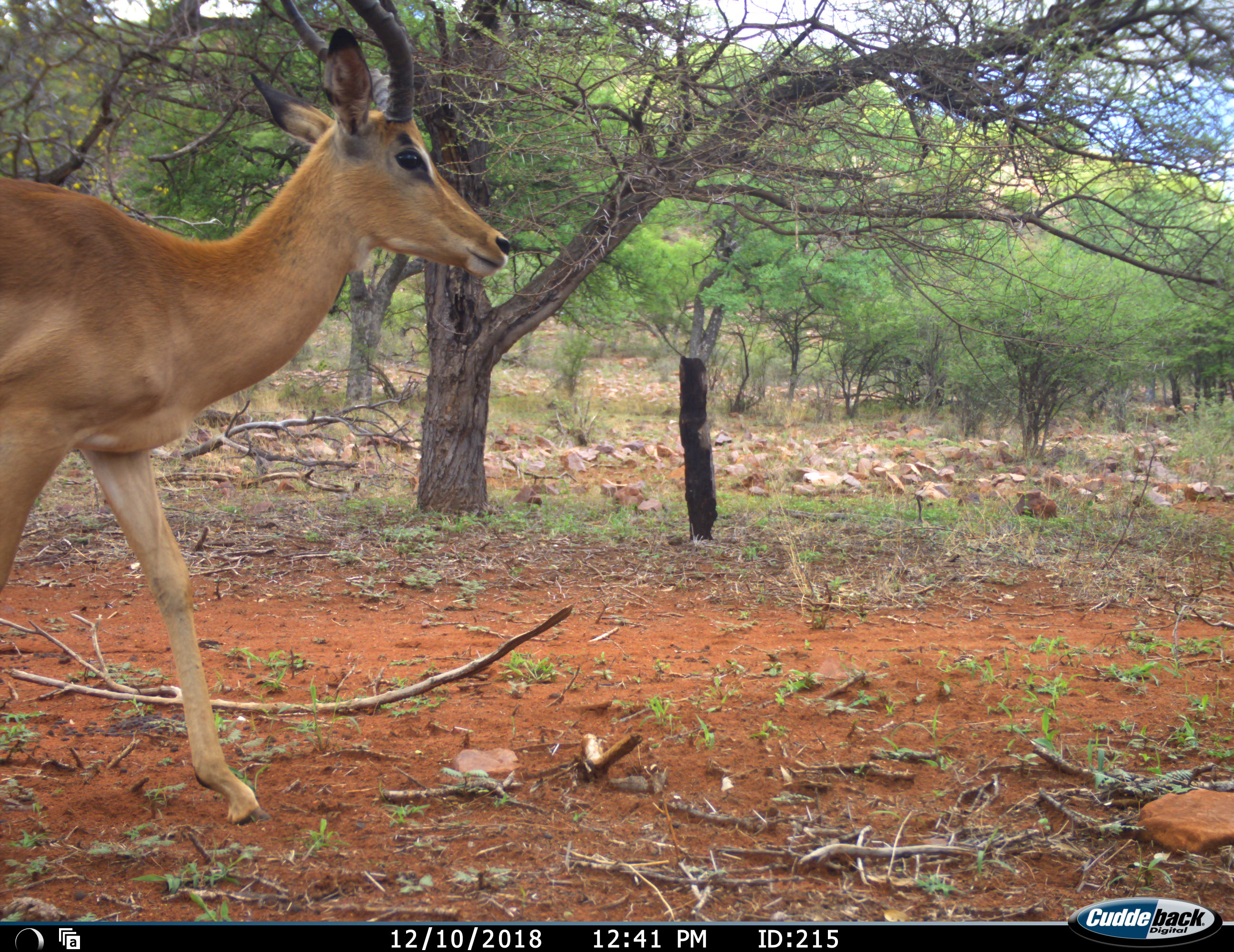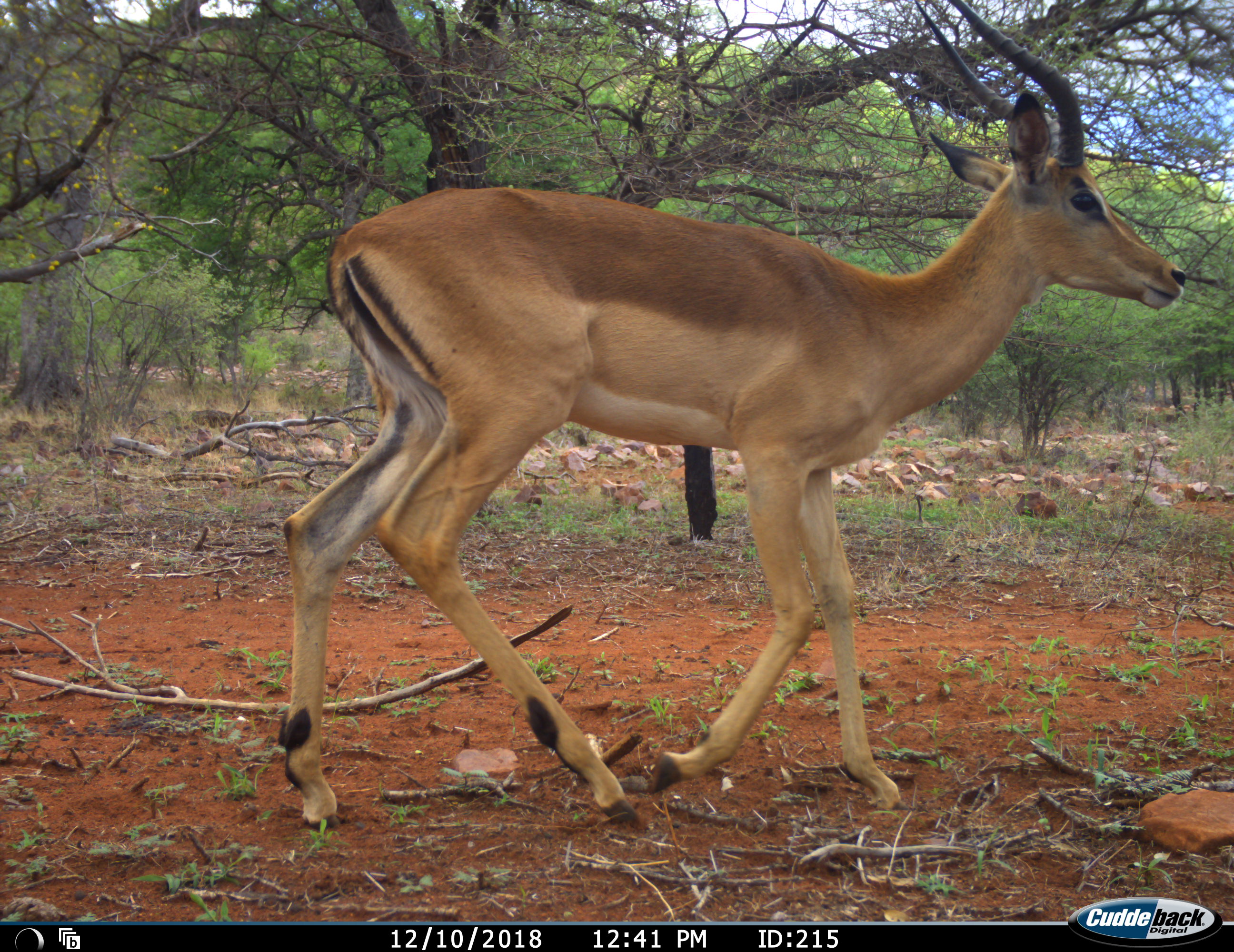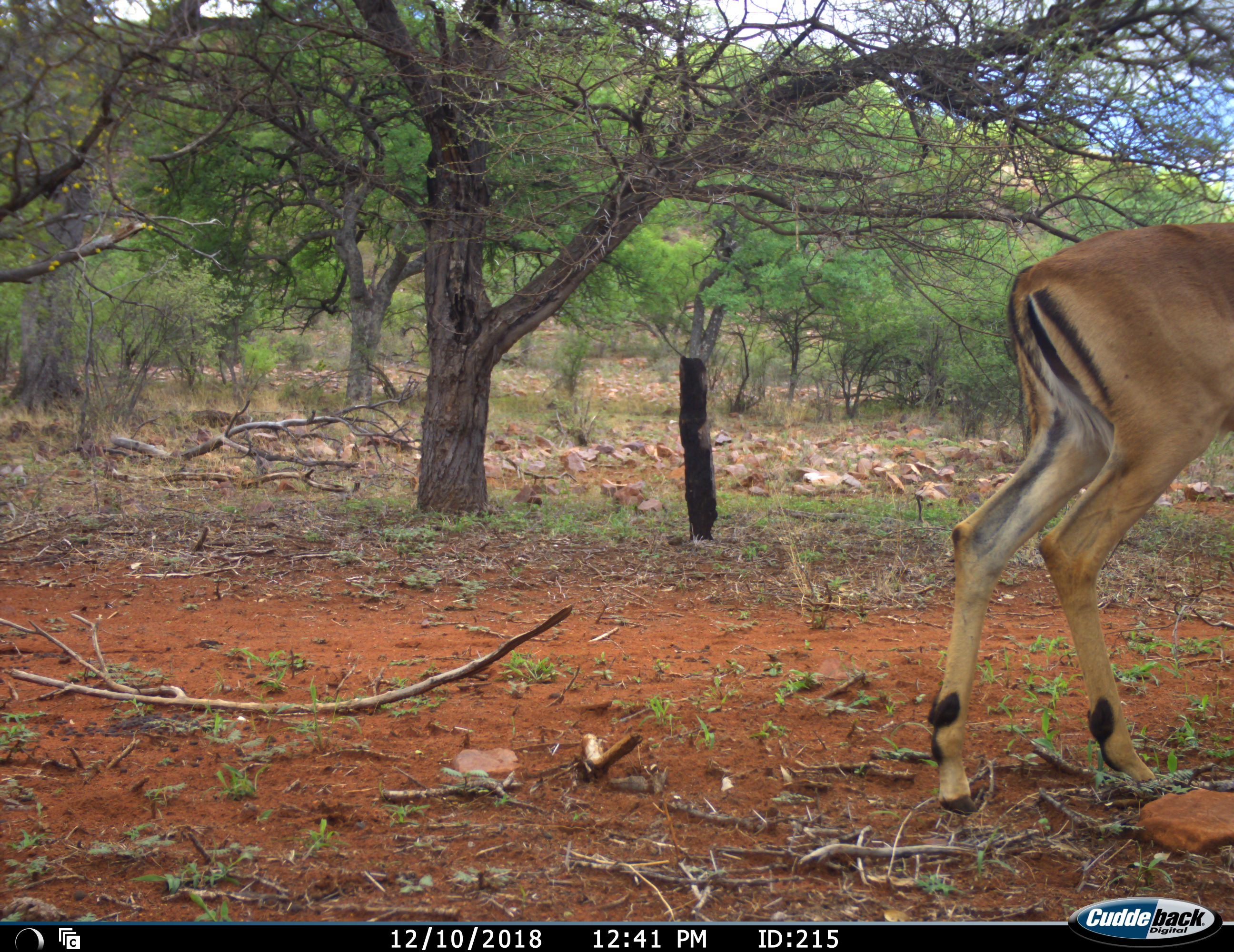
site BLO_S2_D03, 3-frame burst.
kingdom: Animalia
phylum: Chordata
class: Mammalia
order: Artiodactyla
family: Bovidae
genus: Aepyceros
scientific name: Aepyceros melampus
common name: impala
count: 1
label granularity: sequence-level